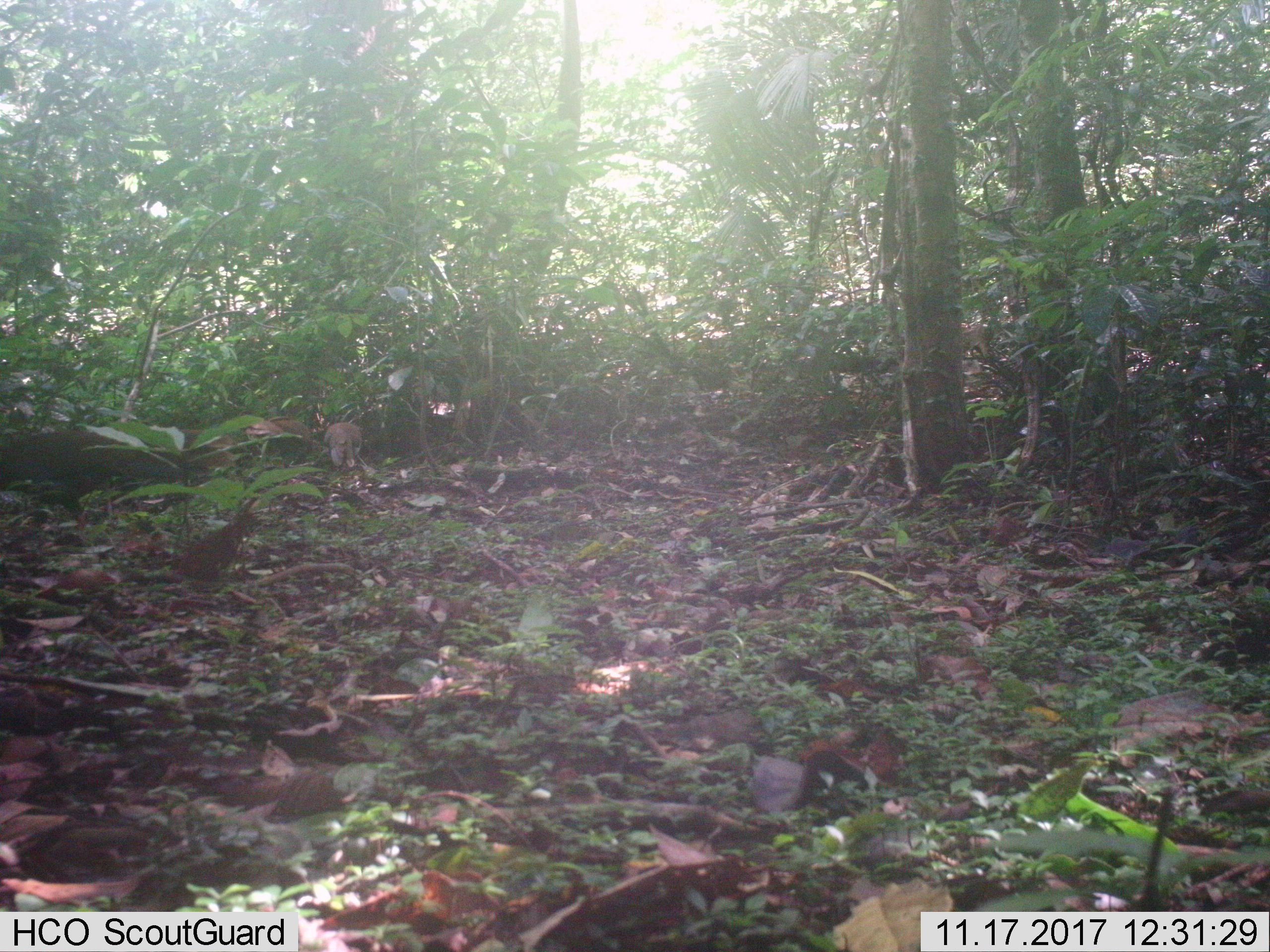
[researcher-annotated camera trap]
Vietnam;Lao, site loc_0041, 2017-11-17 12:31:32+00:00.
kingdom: Animalia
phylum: Chordata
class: Aves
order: Galliformes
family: Phasianidae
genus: Lophura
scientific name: Lophura nycthemera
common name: silver pheasant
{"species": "silver pheasant (Lophura nycthemera)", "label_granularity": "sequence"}